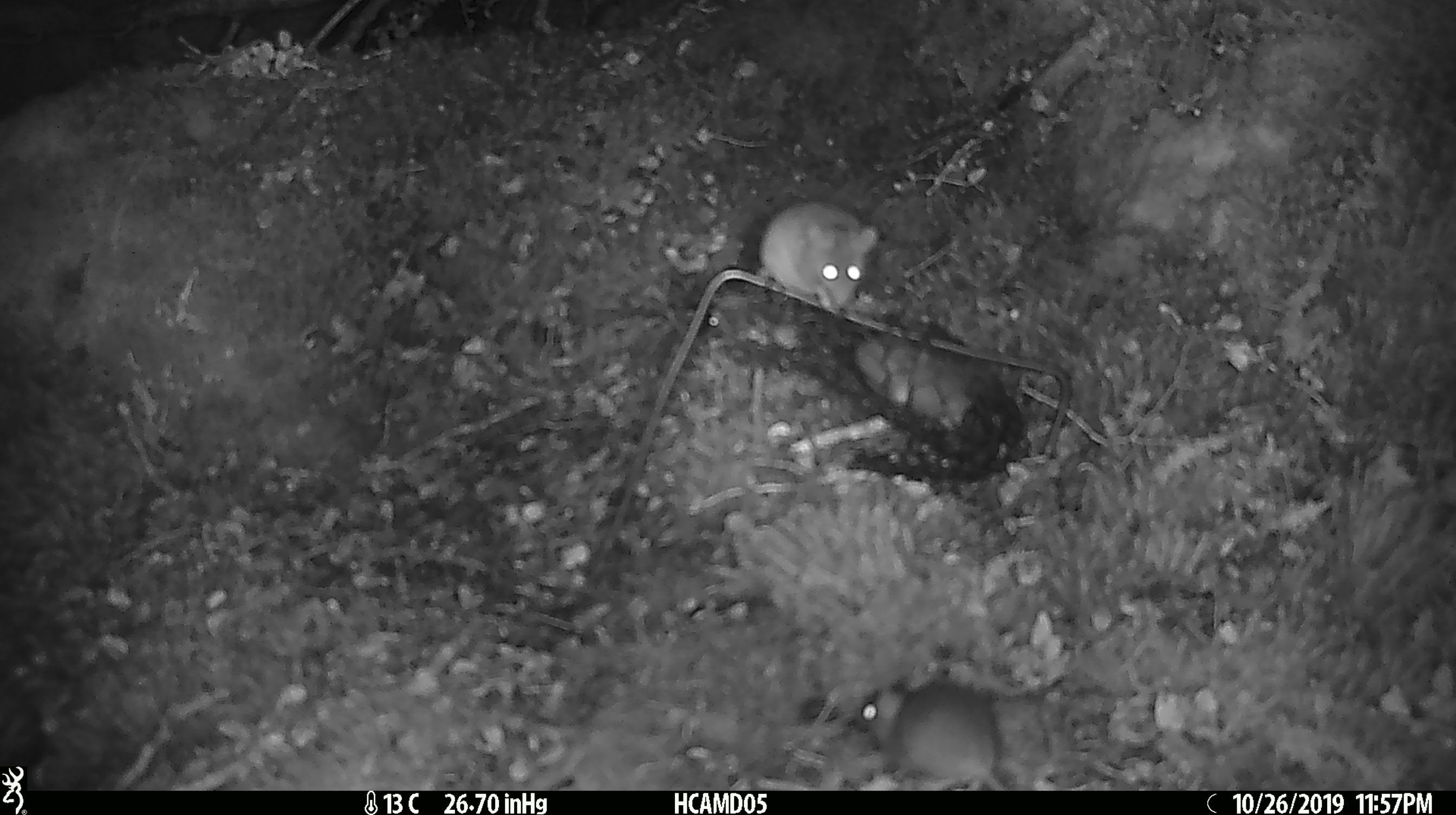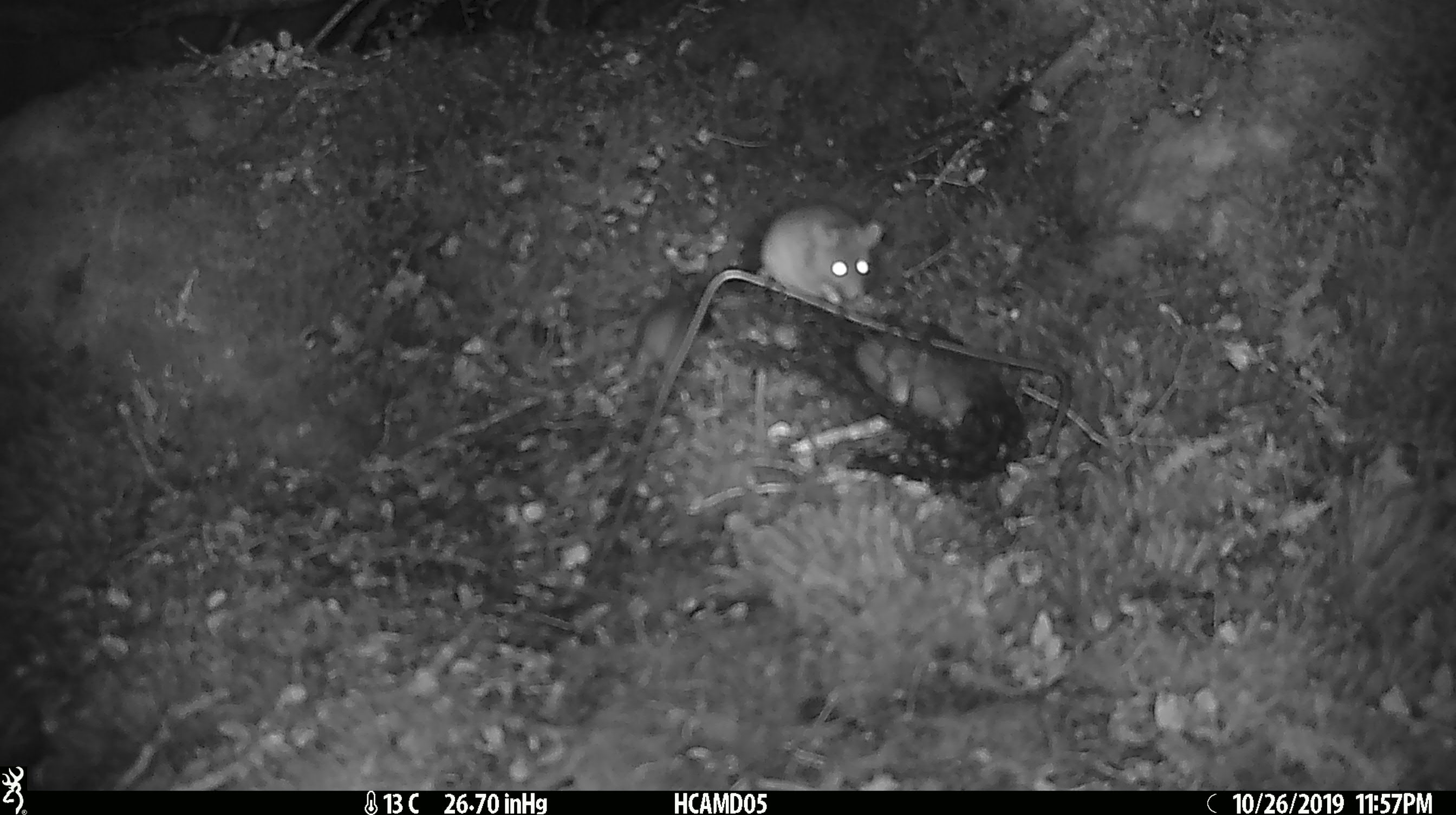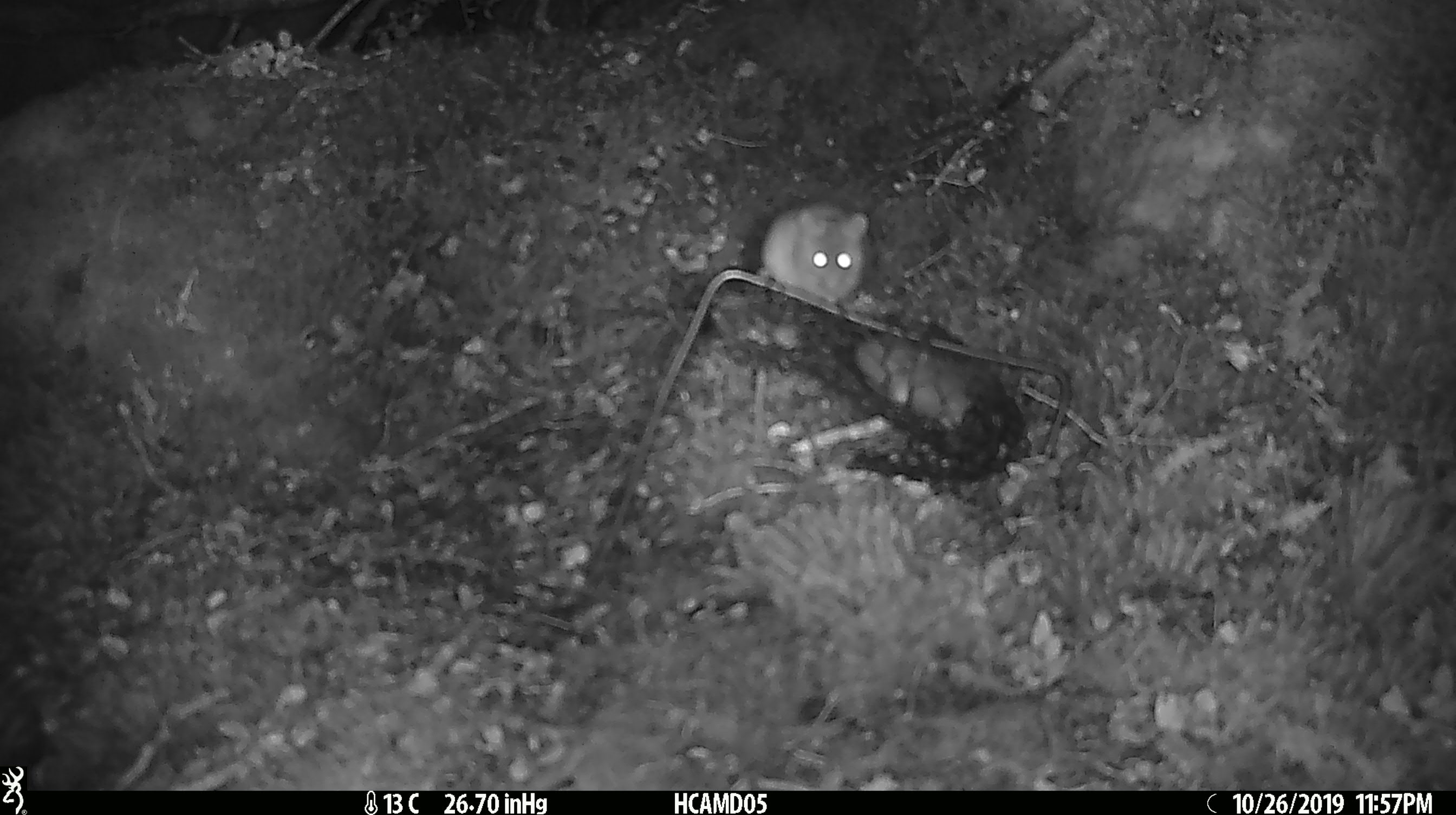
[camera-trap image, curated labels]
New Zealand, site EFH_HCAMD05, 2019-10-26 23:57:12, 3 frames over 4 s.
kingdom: Animalia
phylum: Chordata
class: Mammalia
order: Rodentia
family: Muridae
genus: Mus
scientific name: Mus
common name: mouse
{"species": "mouse (Mus)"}